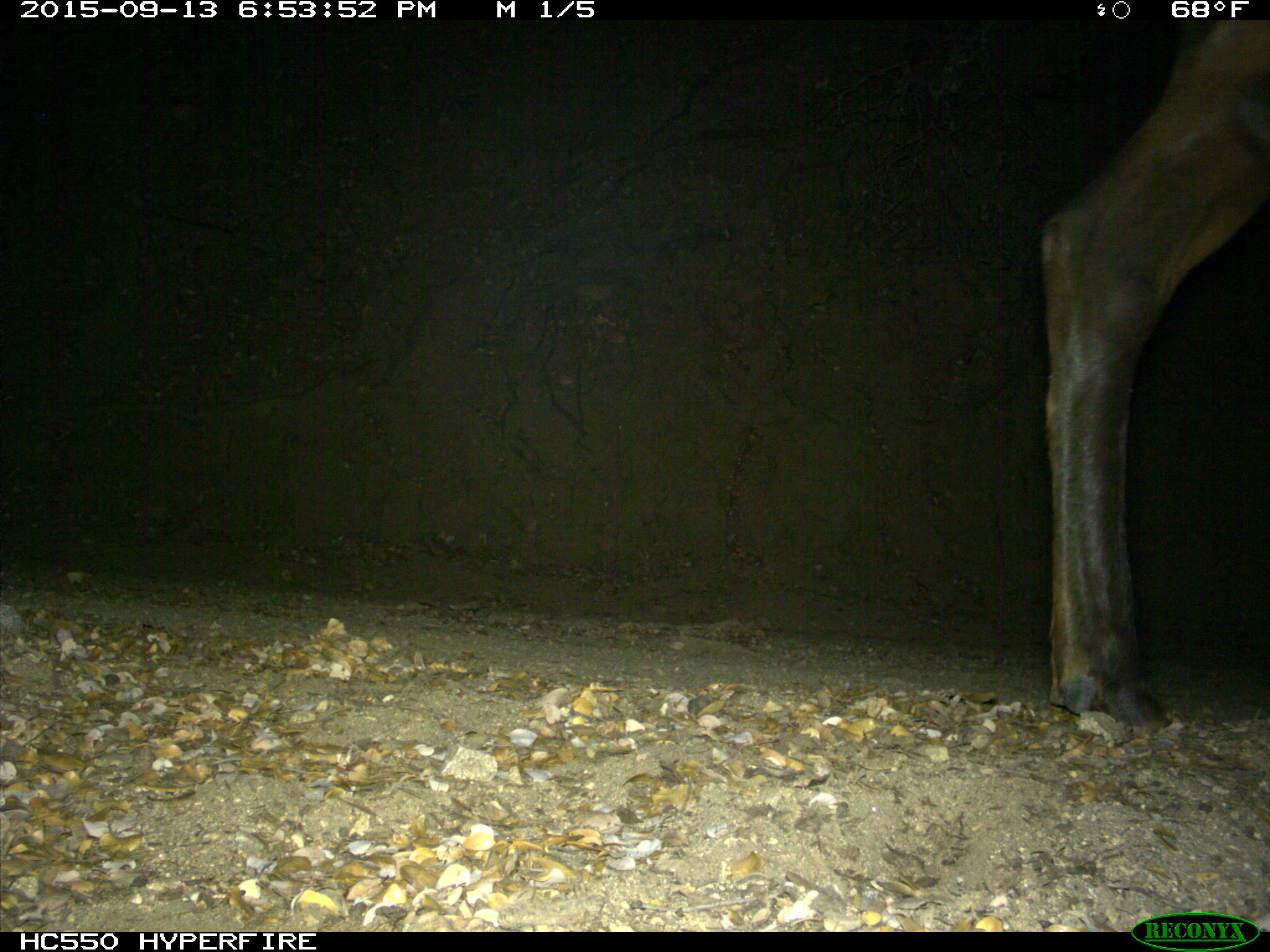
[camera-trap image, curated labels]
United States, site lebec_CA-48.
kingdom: Animalia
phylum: Chordata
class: Mammalia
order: Artiodactyla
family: Cervidae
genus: Cervus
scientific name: Cervus canadensis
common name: elk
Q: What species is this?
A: Cervus canadensis (elk).